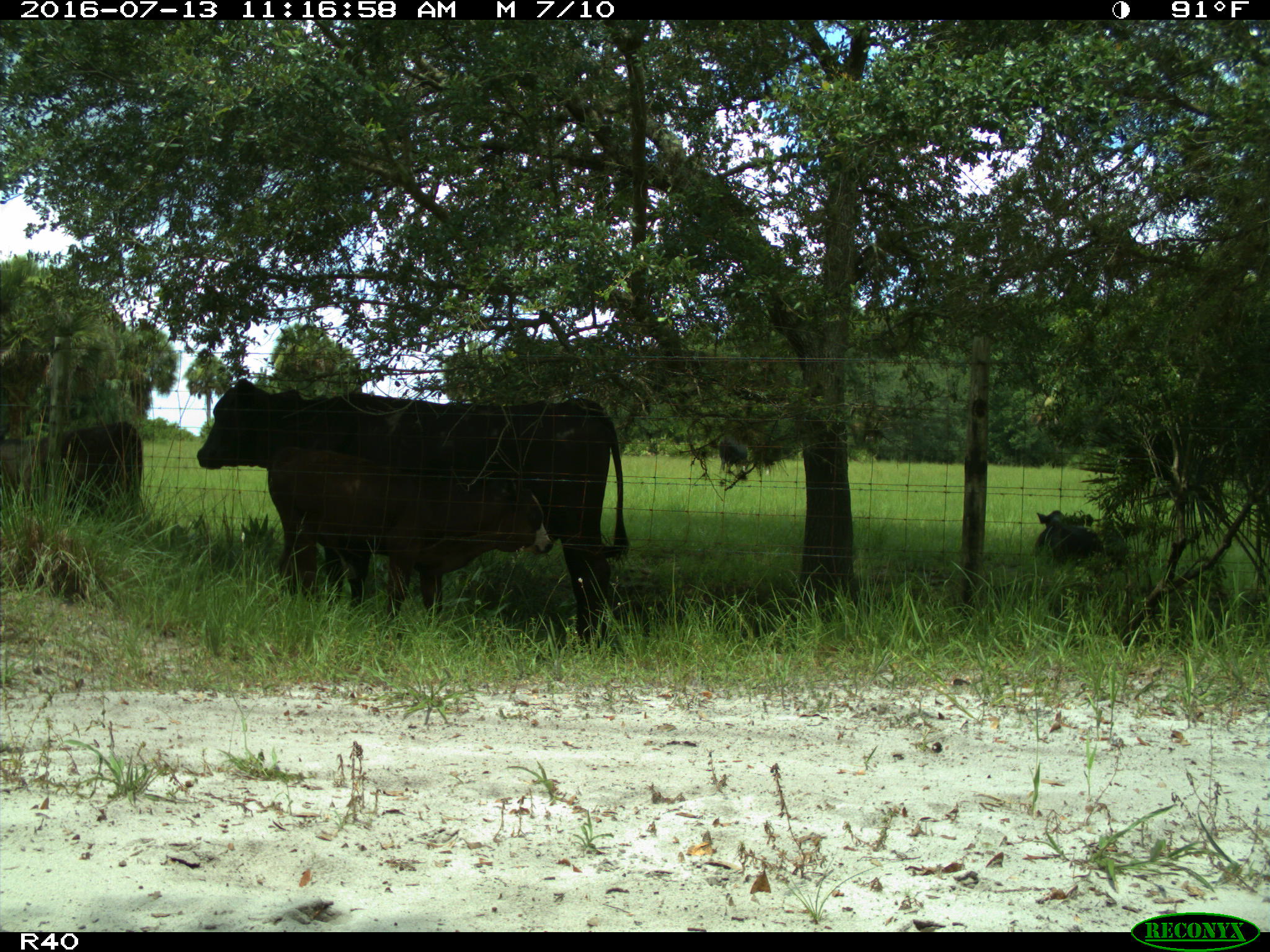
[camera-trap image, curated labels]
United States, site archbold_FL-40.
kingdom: Animalia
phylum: Chordata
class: Mammalia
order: Artiodactyla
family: Bovidae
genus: Bos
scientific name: Bos taurus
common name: domestic cow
Bos taurus (domestic cow).